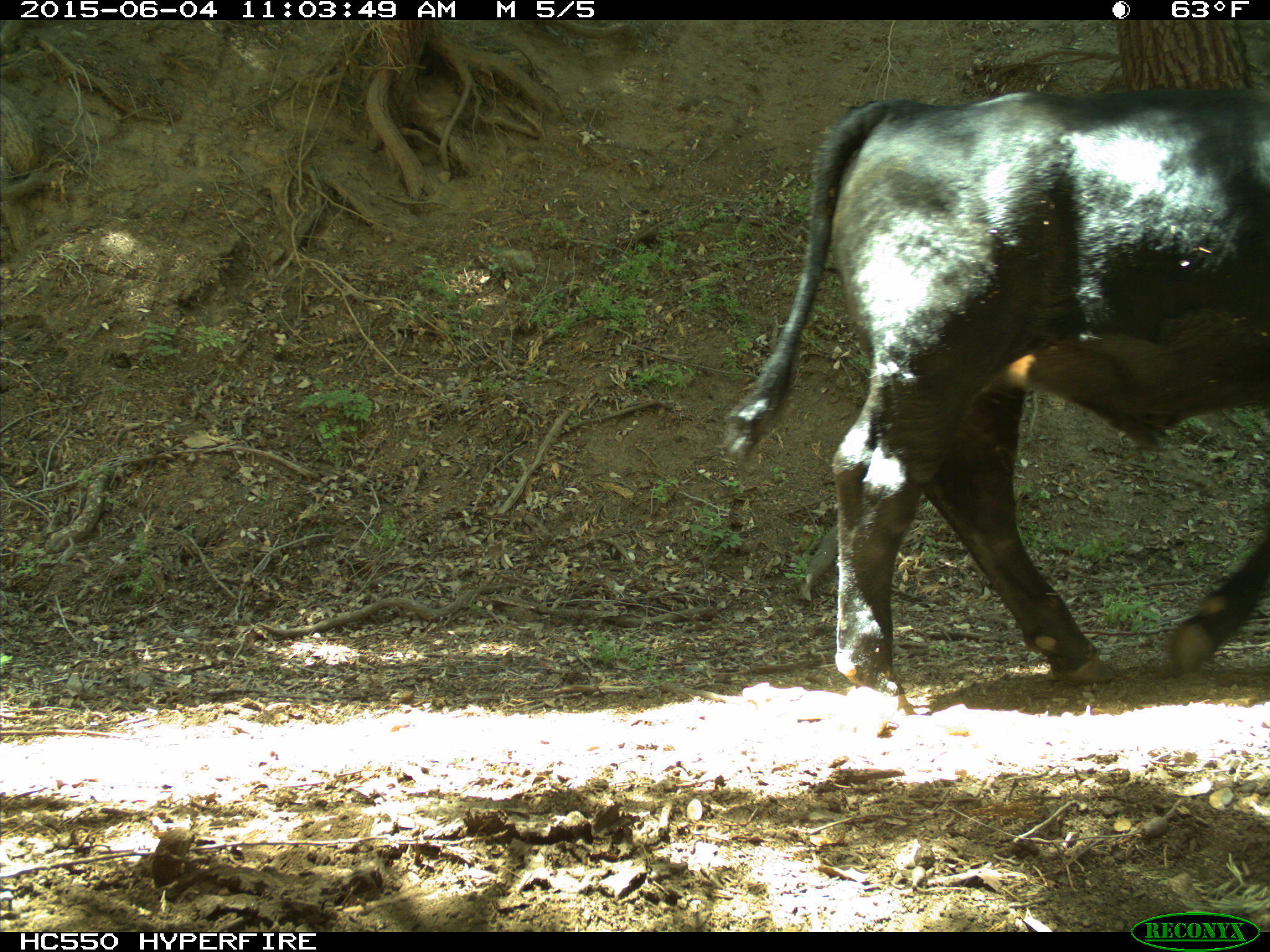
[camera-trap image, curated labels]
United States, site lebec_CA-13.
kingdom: Animalia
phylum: Chordata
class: Mammalia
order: Artiodactyla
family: Bovidae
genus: Bos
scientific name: Bos taurus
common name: domestic cow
Bos taurus (domestic cow).